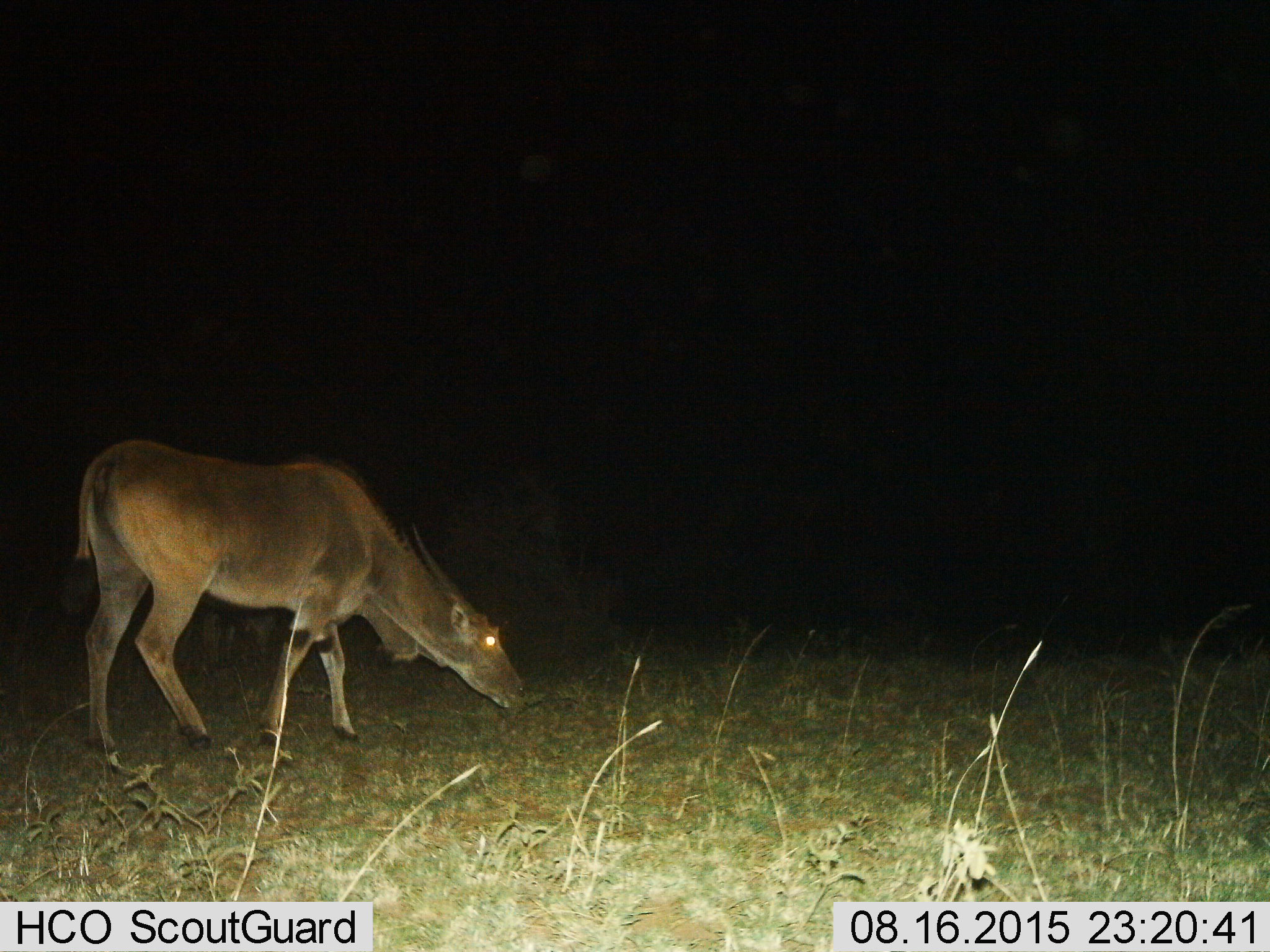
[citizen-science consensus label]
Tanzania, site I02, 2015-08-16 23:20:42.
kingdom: Animalia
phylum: Chordata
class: Mammalia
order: Artiodactyla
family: Bovidae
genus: Tragelaphus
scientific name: Tragelaphus oryx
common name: eland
Eland (Tragelaphus oryx), count 1. Behavior (volunteer vote fractions): standing 50%, resting 0%, moving 0%, interacting 0%. Young present (vote fraction): 0%. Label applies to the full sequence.